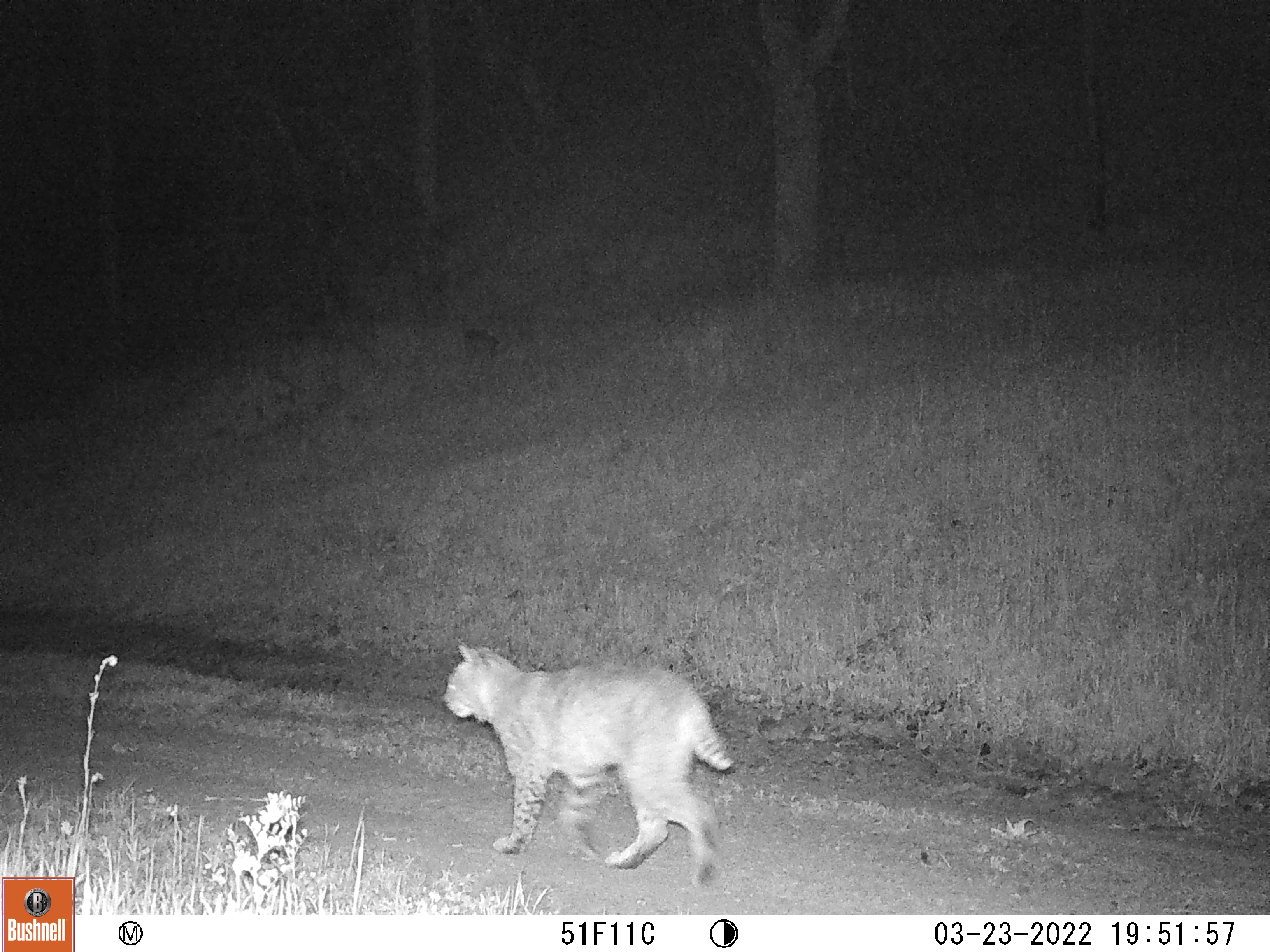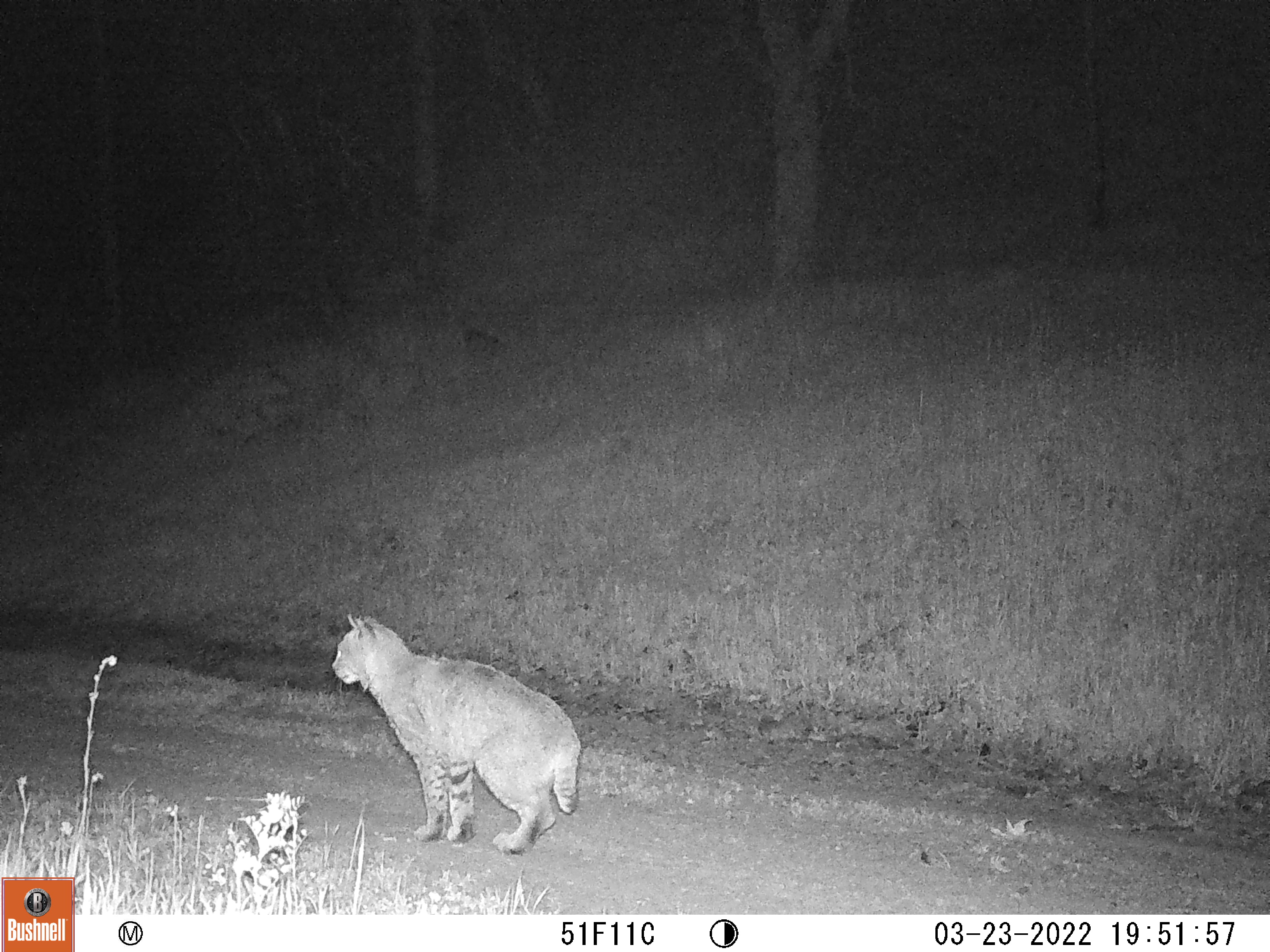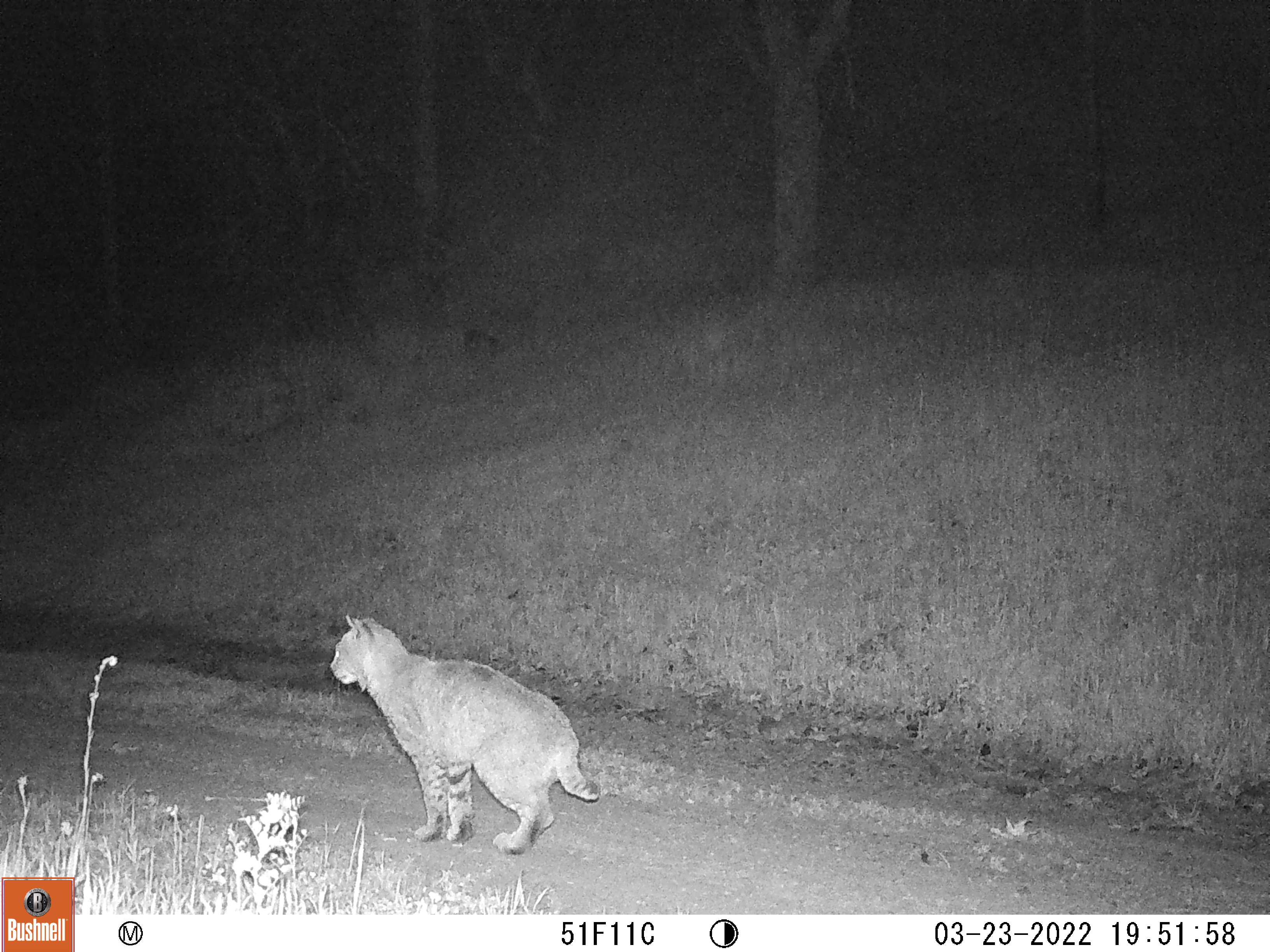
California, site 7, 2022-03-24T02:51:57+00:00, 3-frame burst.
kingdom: Animalia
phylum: Chordata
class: Mammalia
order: Carnivora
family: Felidae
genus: Lynx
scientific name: Lynx rufus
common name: bobcat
Bobcat (Lynx rufus).